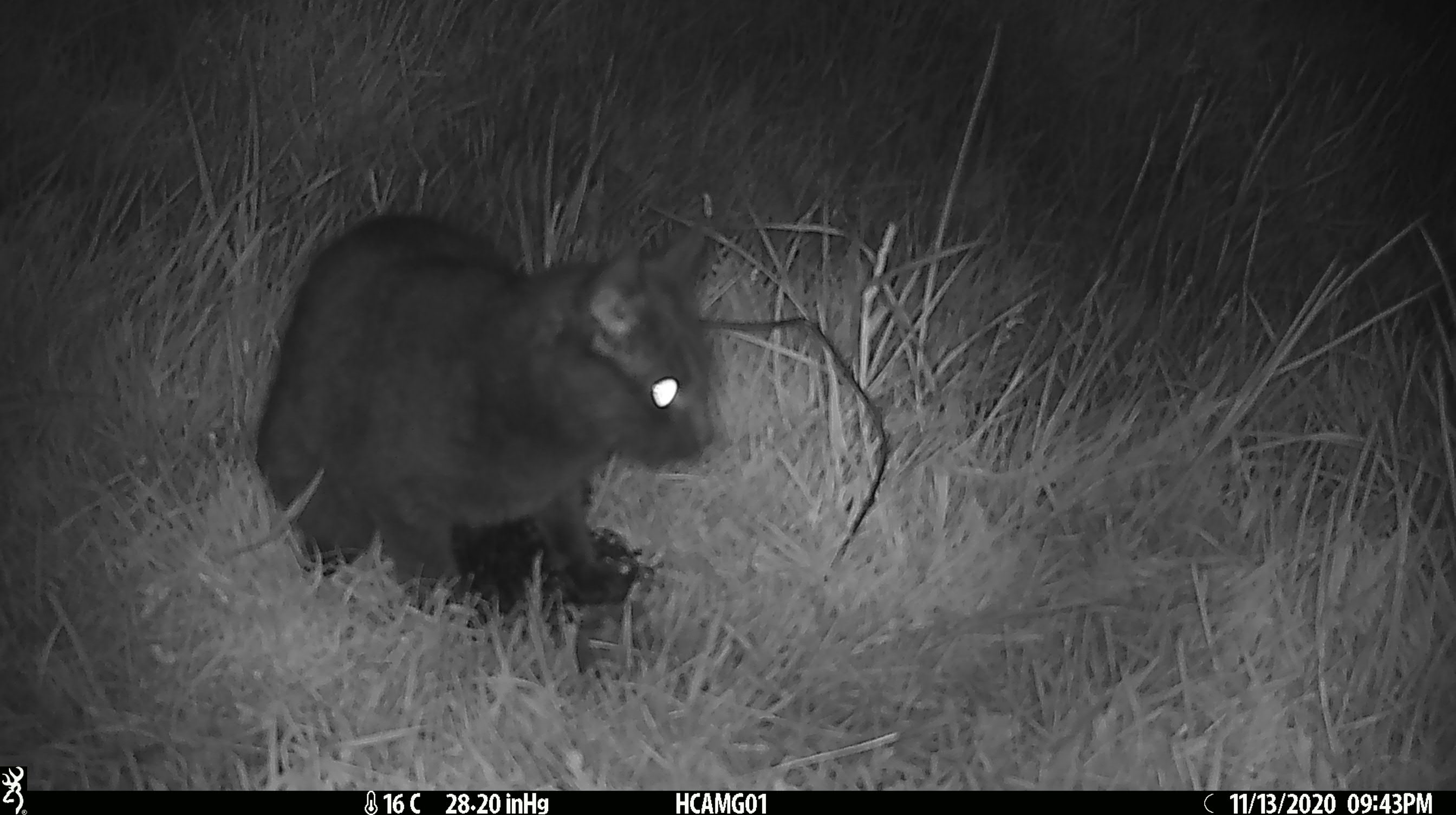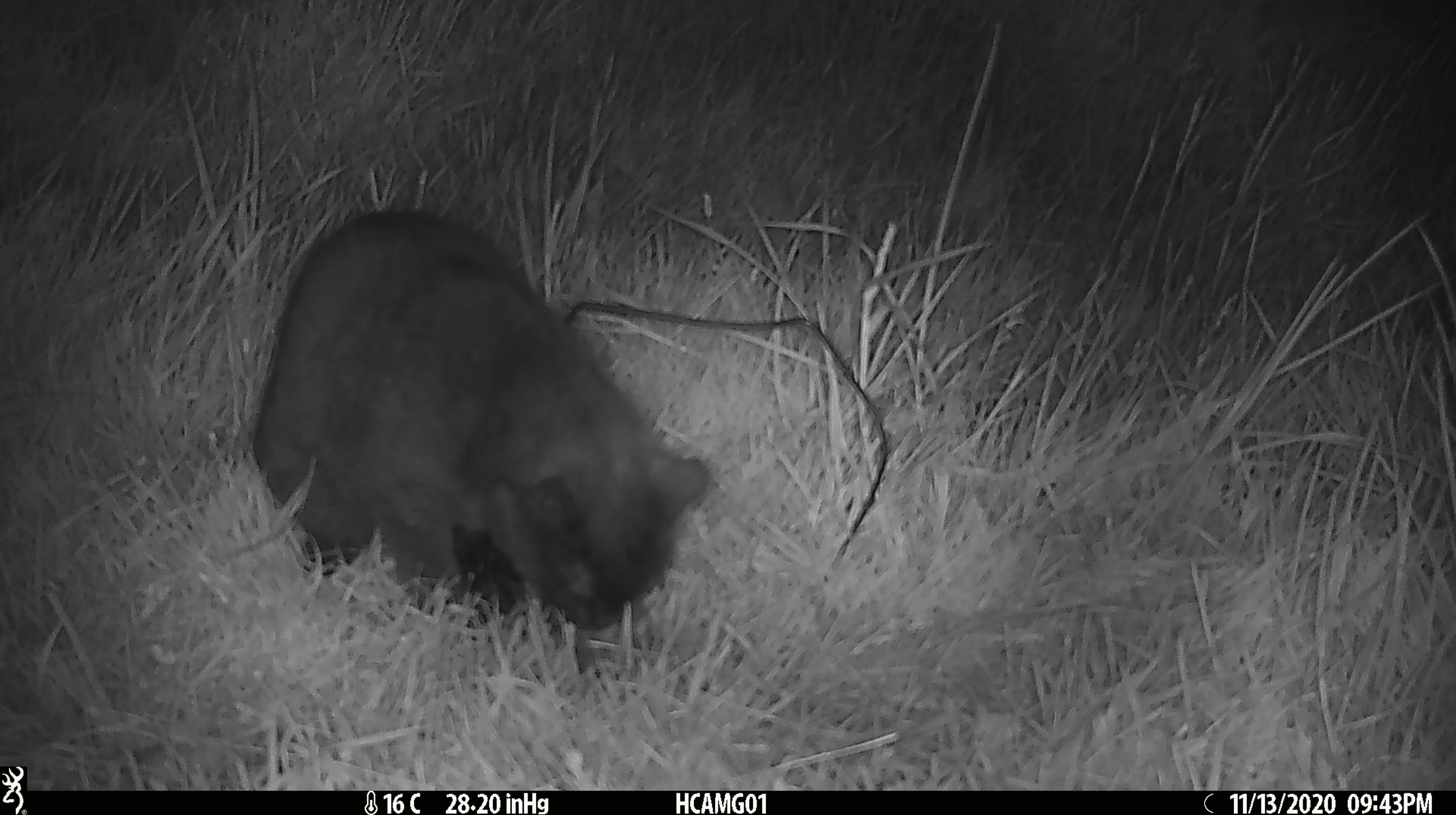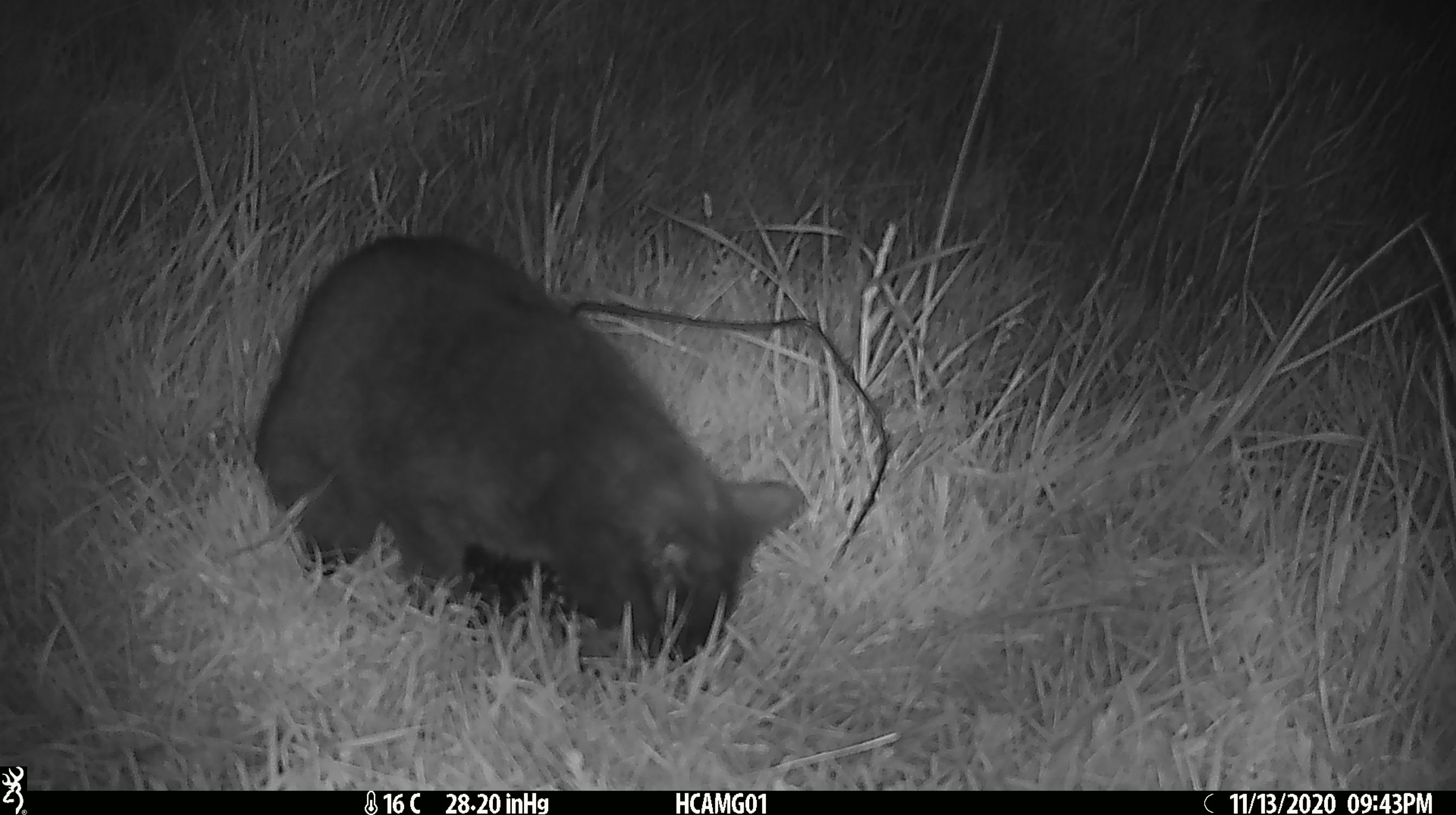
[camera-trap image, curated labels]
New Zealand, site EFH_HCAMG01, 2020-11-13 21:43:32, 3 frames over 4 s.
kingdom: Animalia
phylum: Chordata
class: Mammalia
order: Carnivora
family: Felidae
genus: Felis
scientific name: Felis catus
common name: domestic cat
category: cat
Cat (domestic cat) (Felis catus).